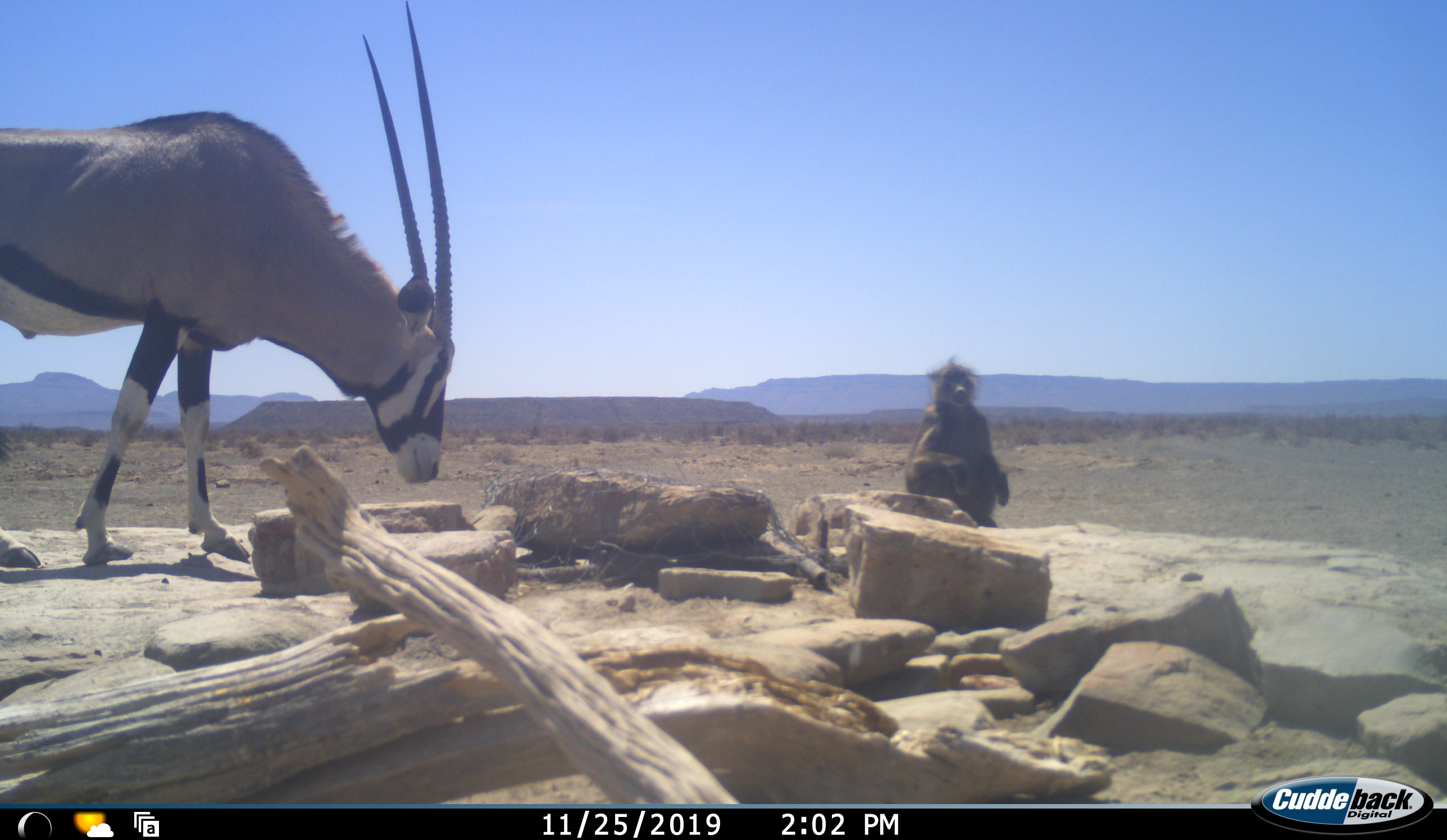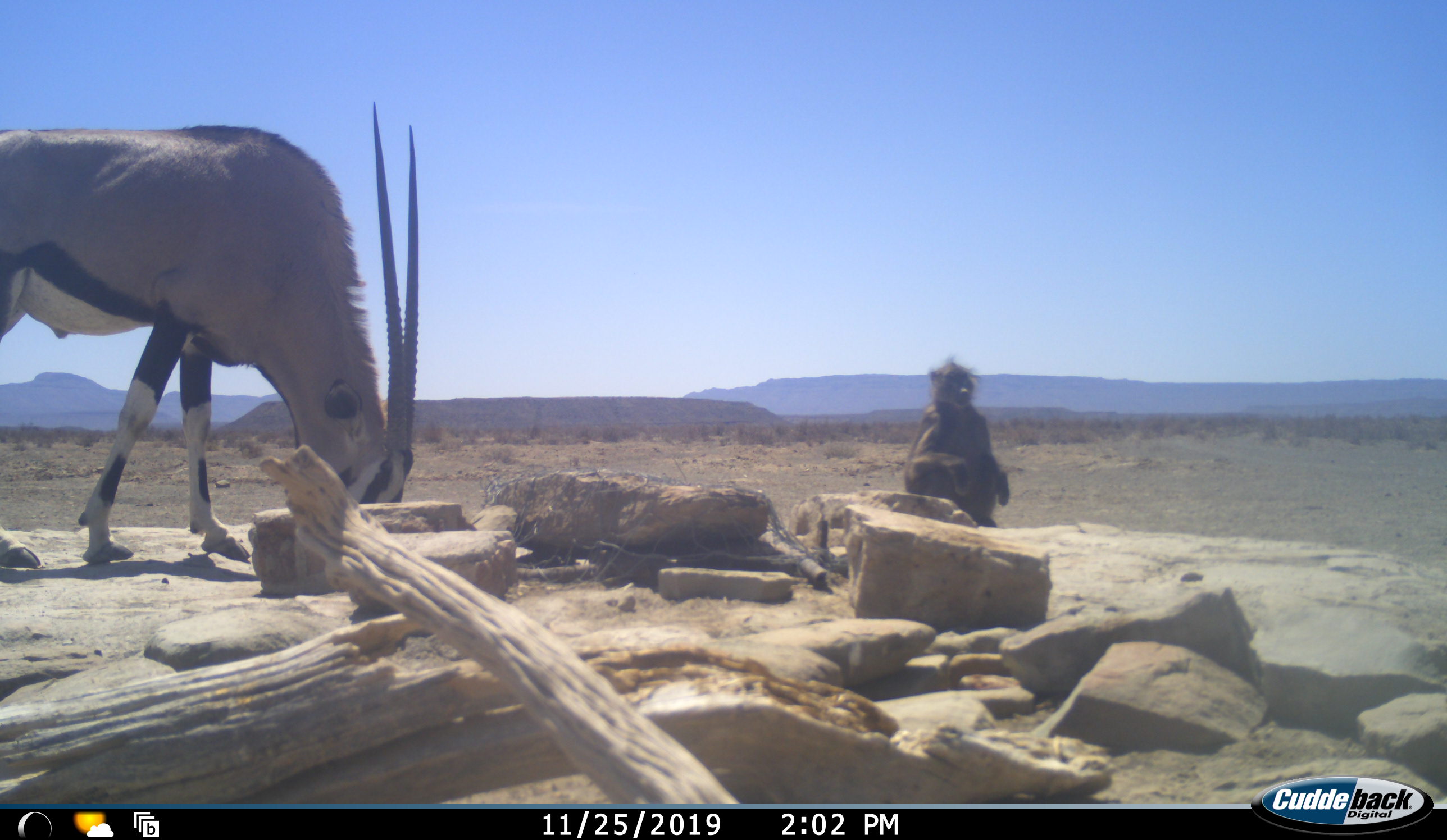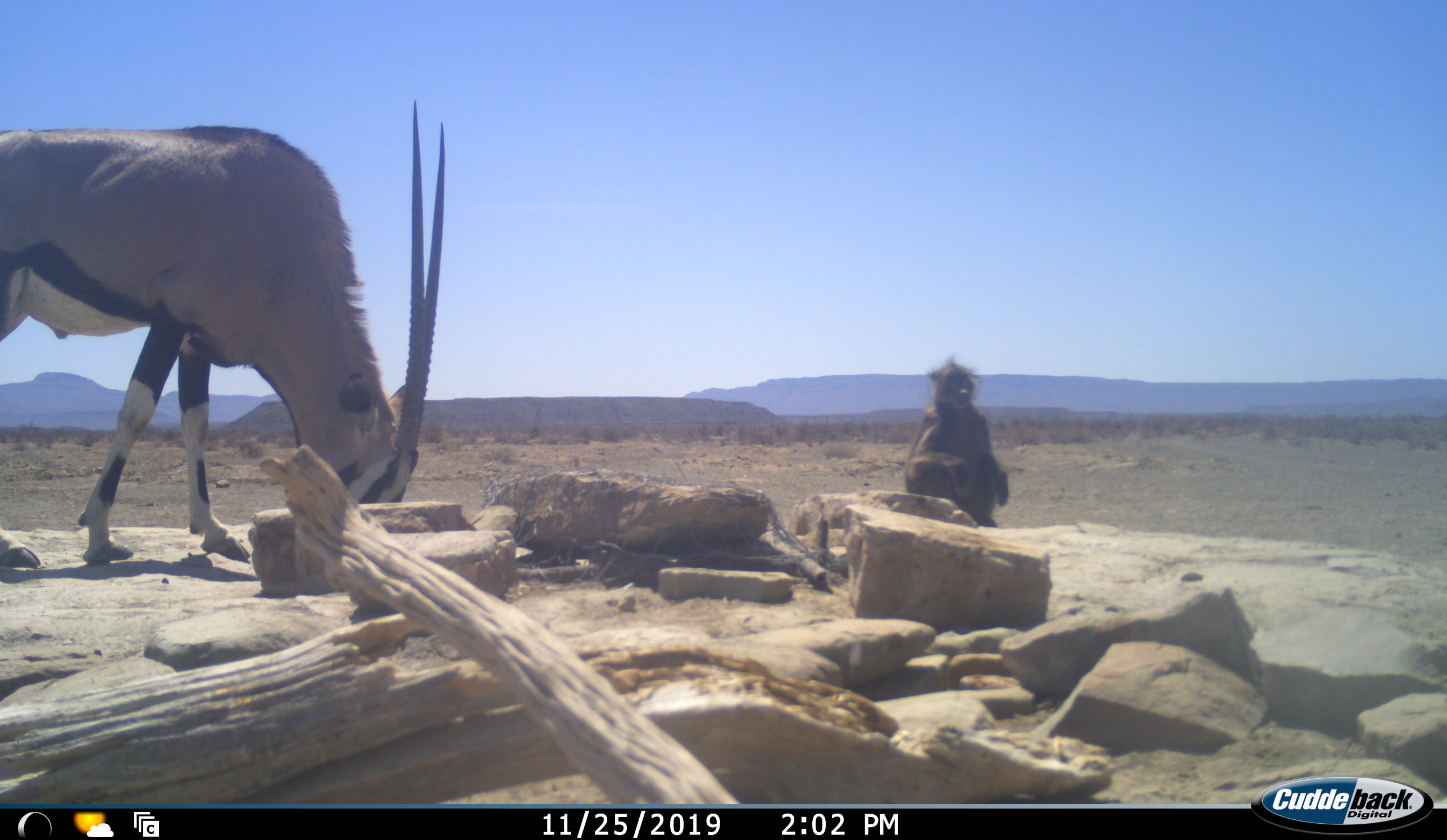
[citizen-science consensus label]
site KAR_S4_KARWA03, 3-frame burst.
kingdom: Animalia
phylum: Chordata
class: Mammalia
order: Primates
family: Cercopithecidae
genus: Papio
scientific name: Papio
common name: baboon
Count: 1.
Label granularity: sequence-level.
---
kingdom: Animalia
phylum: Chordata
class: Mammalia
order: Artiodactyla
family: Bovidae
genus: Oryx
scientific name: Oryx gazella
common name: gemsbok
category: oryx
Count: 1.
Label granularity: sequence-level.